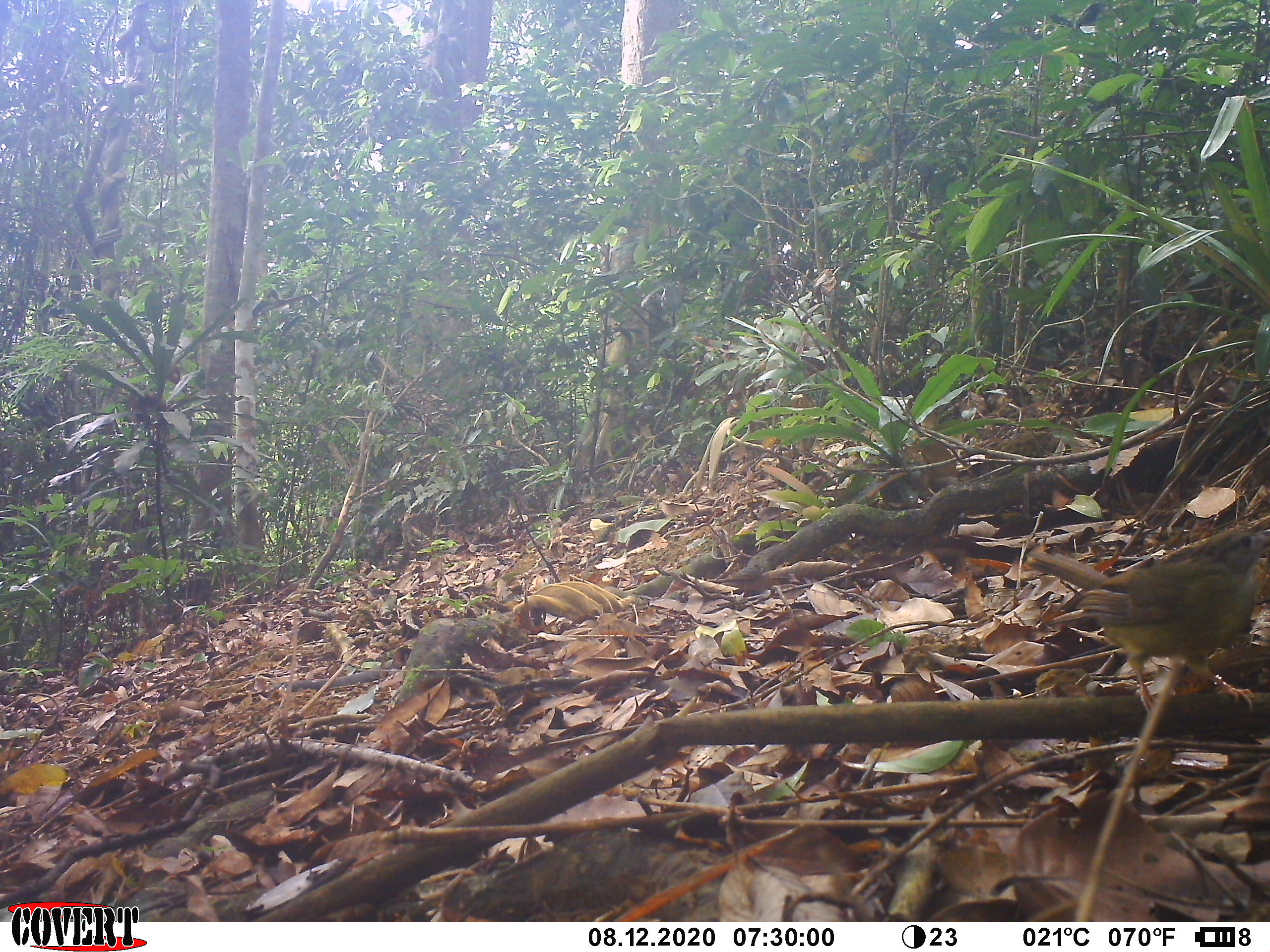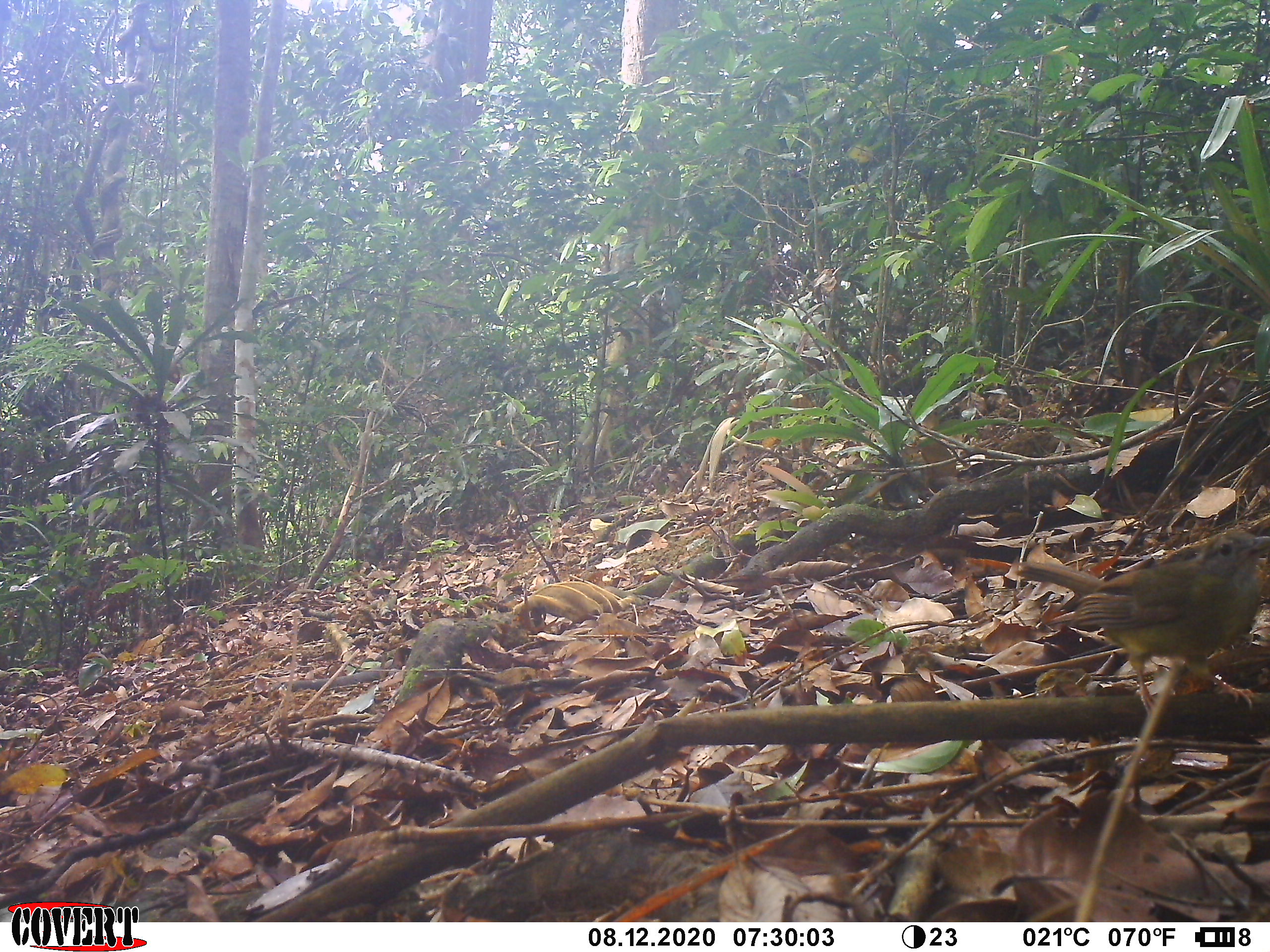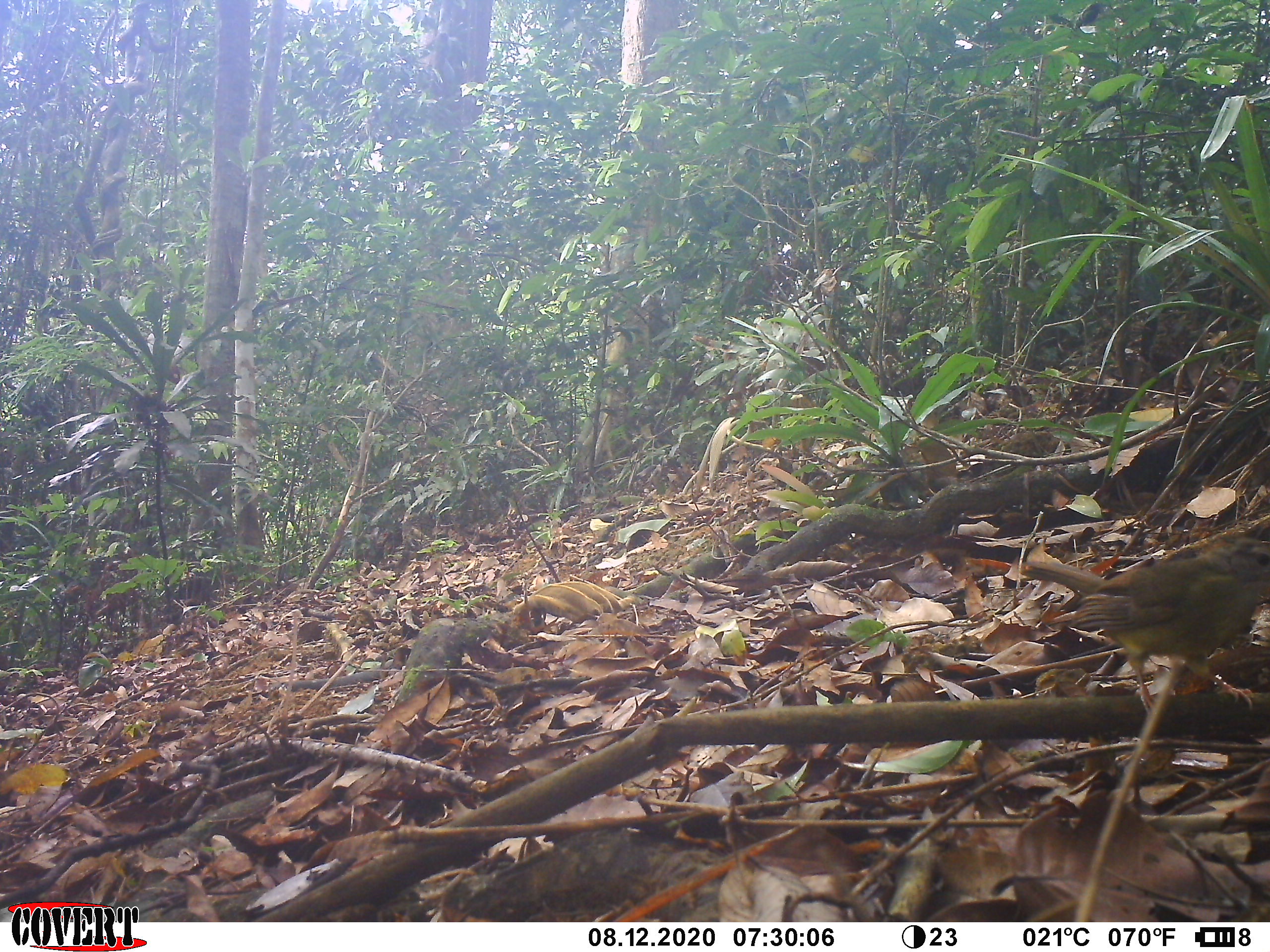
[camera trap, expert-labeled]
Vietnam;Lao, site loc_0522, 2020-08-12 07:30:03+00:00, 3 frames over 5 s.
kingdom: Animalia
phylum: Chordata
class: Aves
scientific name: Aves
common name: bird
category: unidentified bird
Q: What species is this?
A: Unidentified bird (bird) (Aves).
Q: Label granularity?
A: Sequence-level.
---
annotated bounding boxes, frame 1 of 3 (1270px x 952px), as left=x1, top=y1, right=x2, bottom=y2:
unidentified bird: left=1023, top=523, right=1268, bottom=721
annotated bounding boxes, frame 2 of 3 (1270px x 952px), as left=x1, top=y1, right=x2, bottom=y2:
unidentified bird: left=1004, top=527, right=1269, bottom=716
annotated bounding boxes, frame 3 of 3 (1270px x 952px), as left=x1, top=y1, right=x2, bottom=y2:
unidentified bird: left=1020, top=534, right=1270, bottom=718